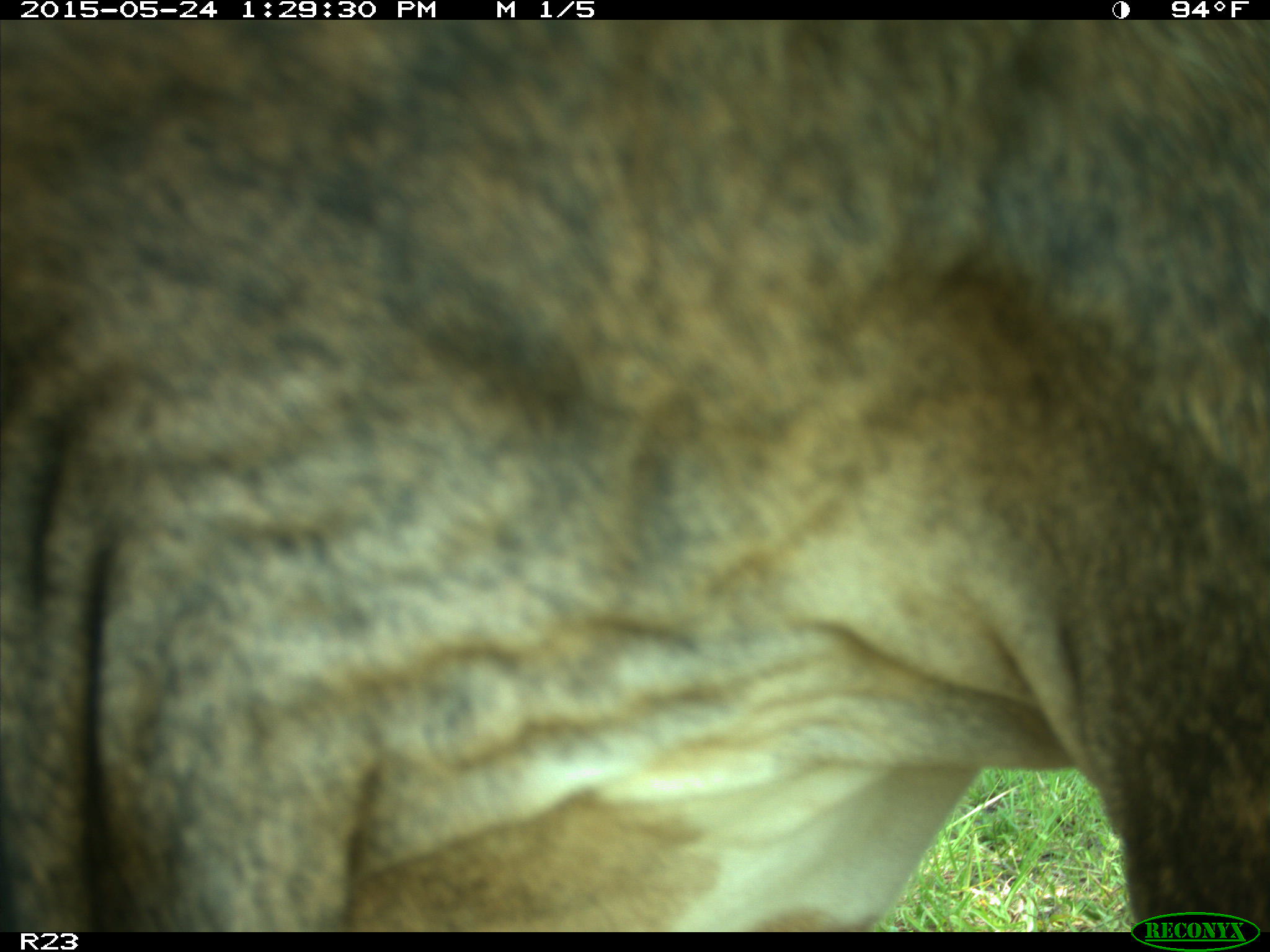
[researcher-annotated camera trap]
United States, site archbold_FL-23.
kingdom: Animalia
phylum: Chordata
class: Mammalia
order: Artiodactyla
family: Bovidae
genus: Bos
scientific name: Bos taurus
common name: domestic cow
Bos taurus (domestic cow).